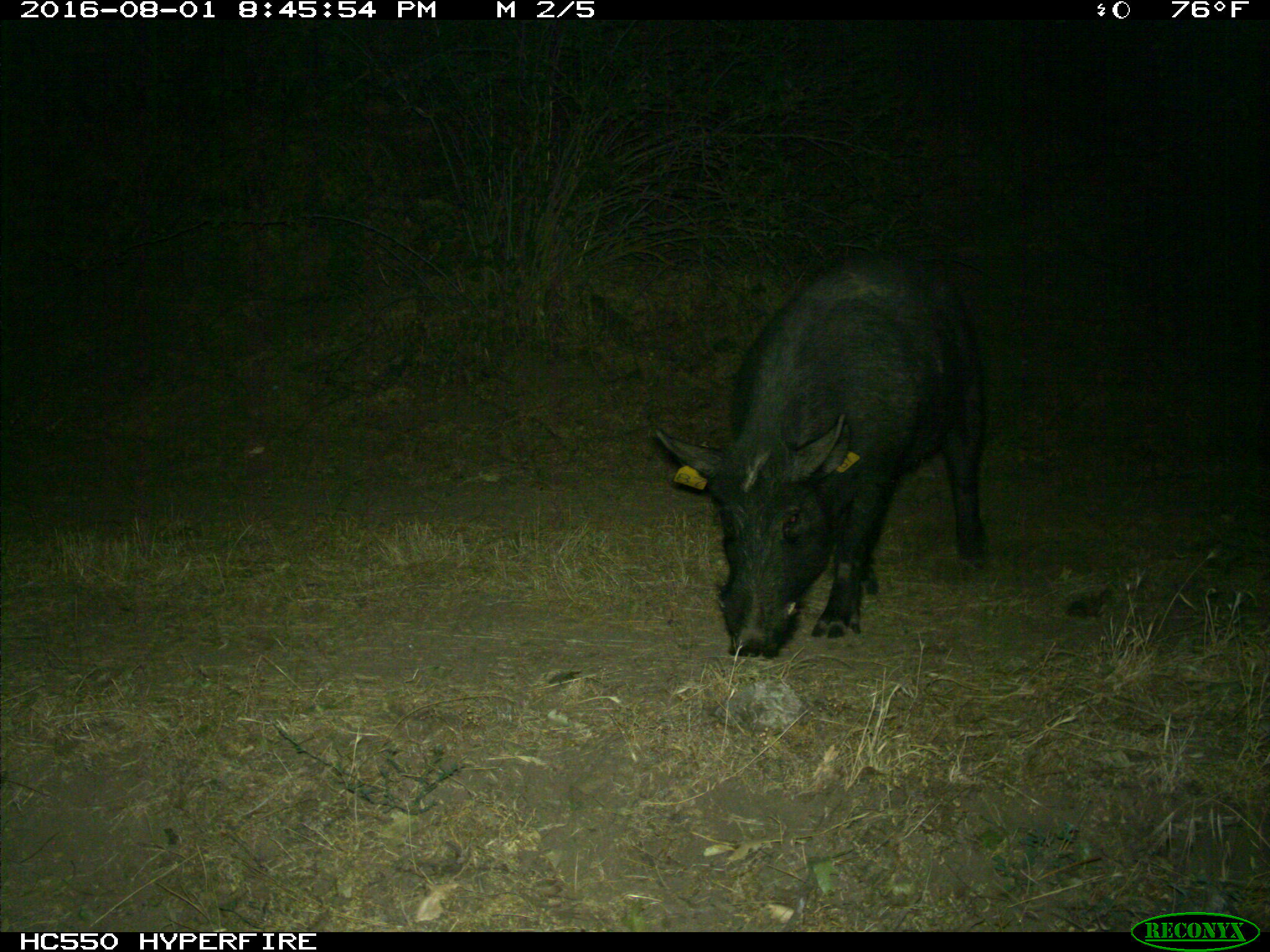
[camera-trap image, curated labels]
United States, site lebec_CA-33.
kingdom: Animalia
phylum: Chordata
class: Mammalia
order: Artiodactyla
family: Suidae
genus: Sus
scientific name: Sus scrofa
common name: wild boar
Sus scrofa (wild boar).